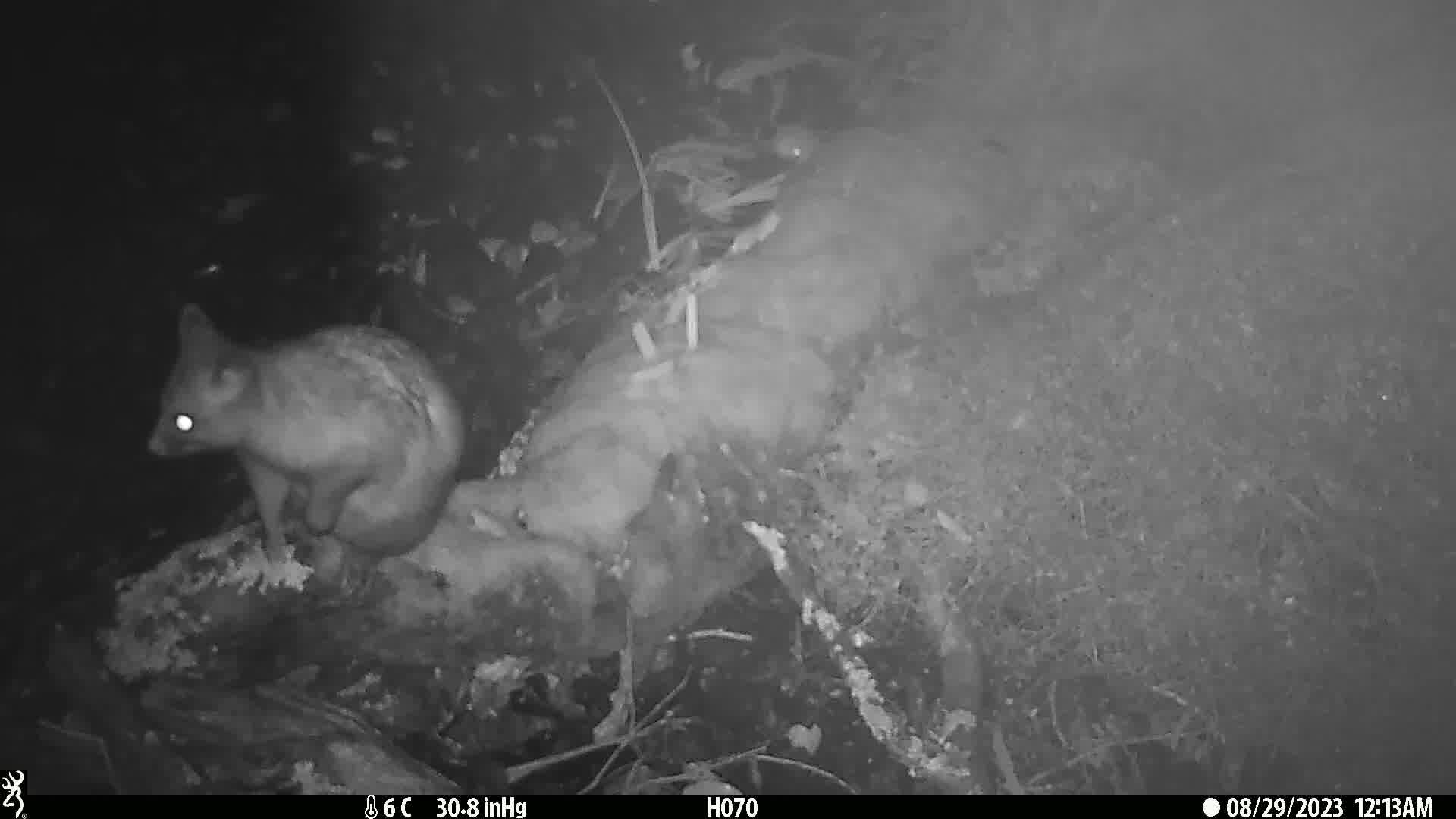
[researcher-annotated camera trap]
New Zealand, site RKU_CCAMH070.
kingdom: Animalia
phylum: Chordata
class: Mammalia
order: Diprotodontia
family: Phalangeridae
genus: Trichosurus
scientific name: Trichosurus vulpecula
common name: common brushtail possum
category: possum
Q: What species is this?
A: Possum (common brushtail possum) (Trichosurus vulpecula).